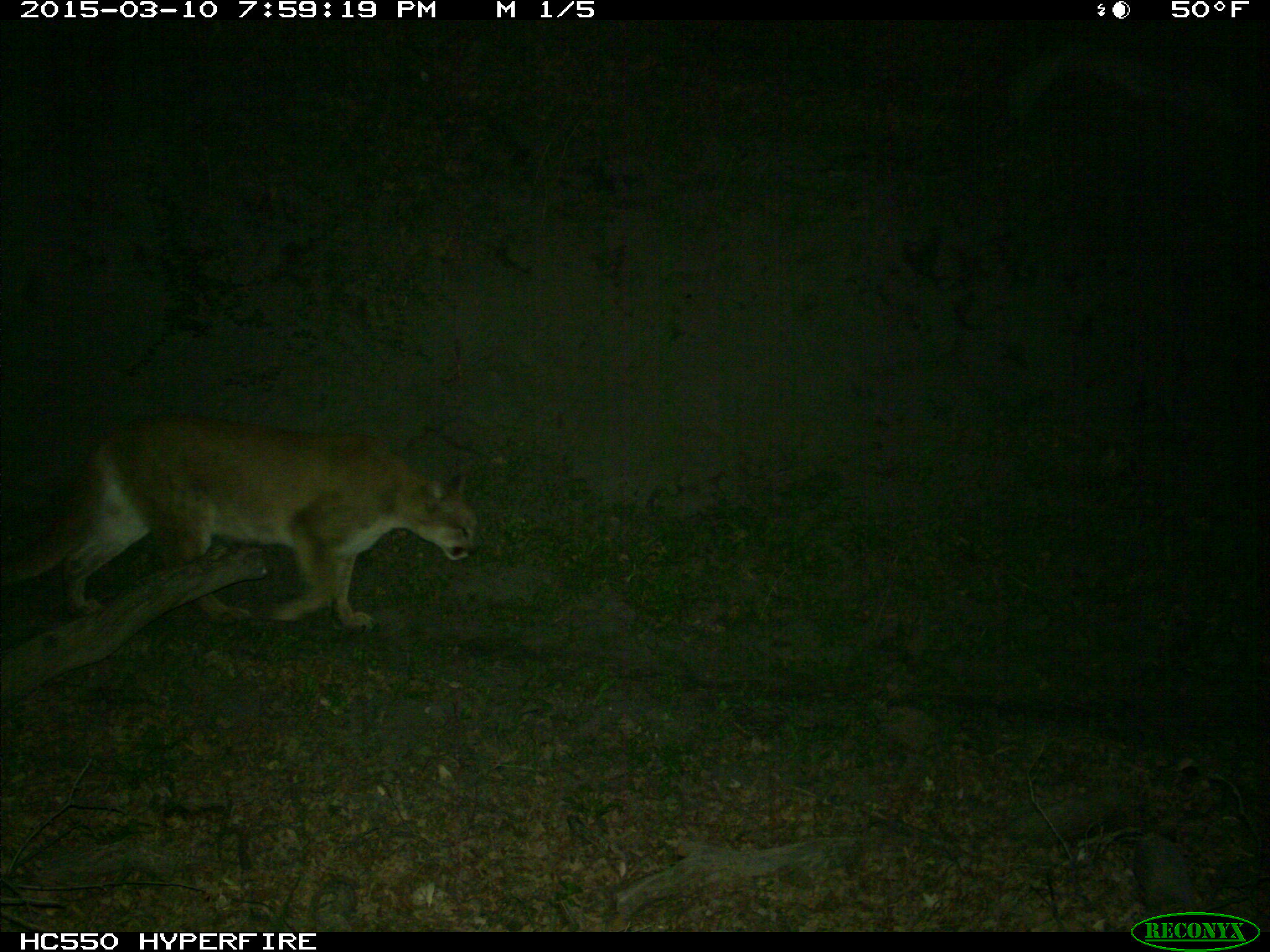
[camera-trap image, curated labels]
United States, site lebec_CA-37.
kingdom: Animalia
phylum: Chordata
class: Mammalia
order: Carnivora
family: Felidae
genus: Puma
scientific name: Puma concolor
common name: mountain lion